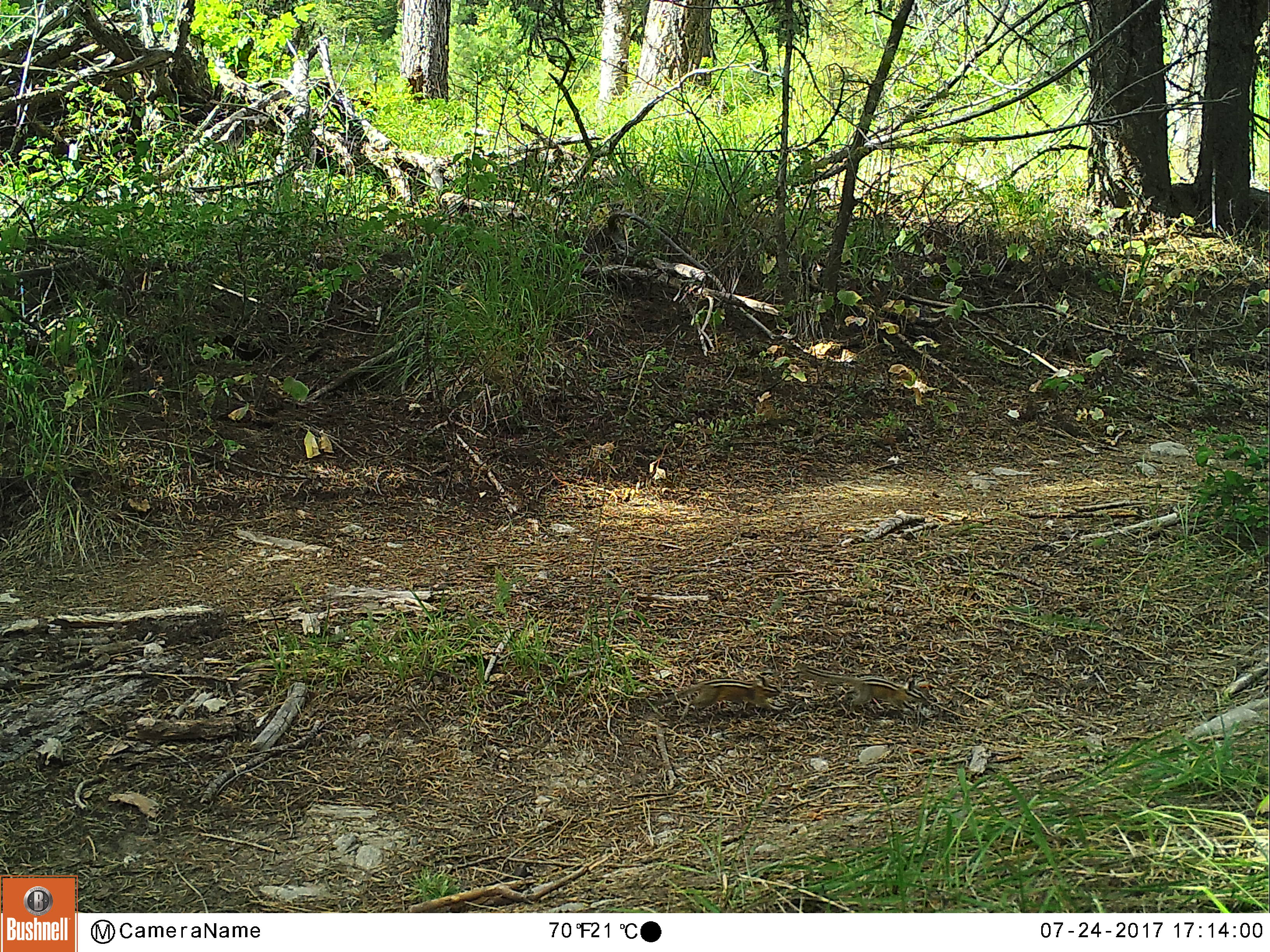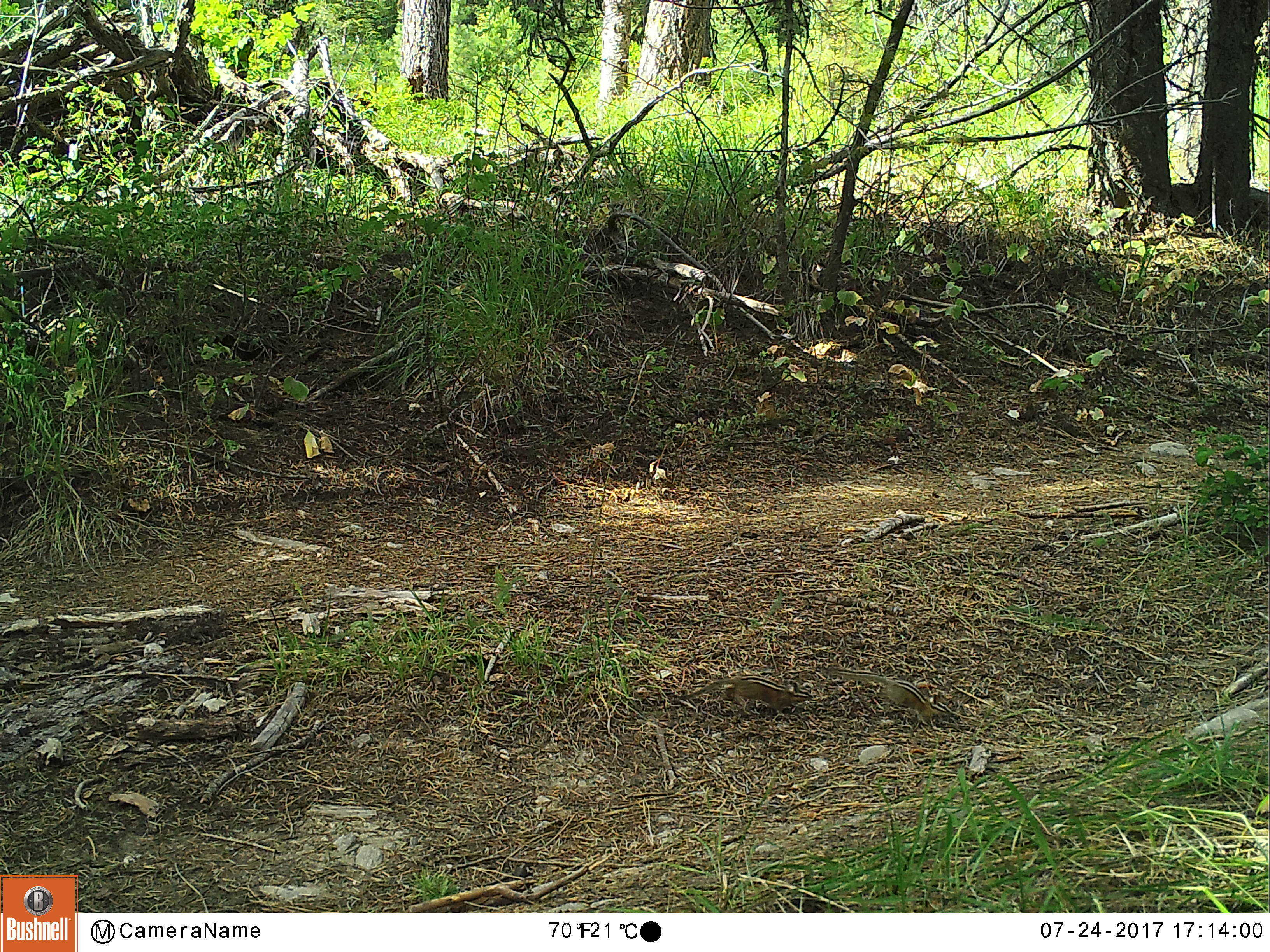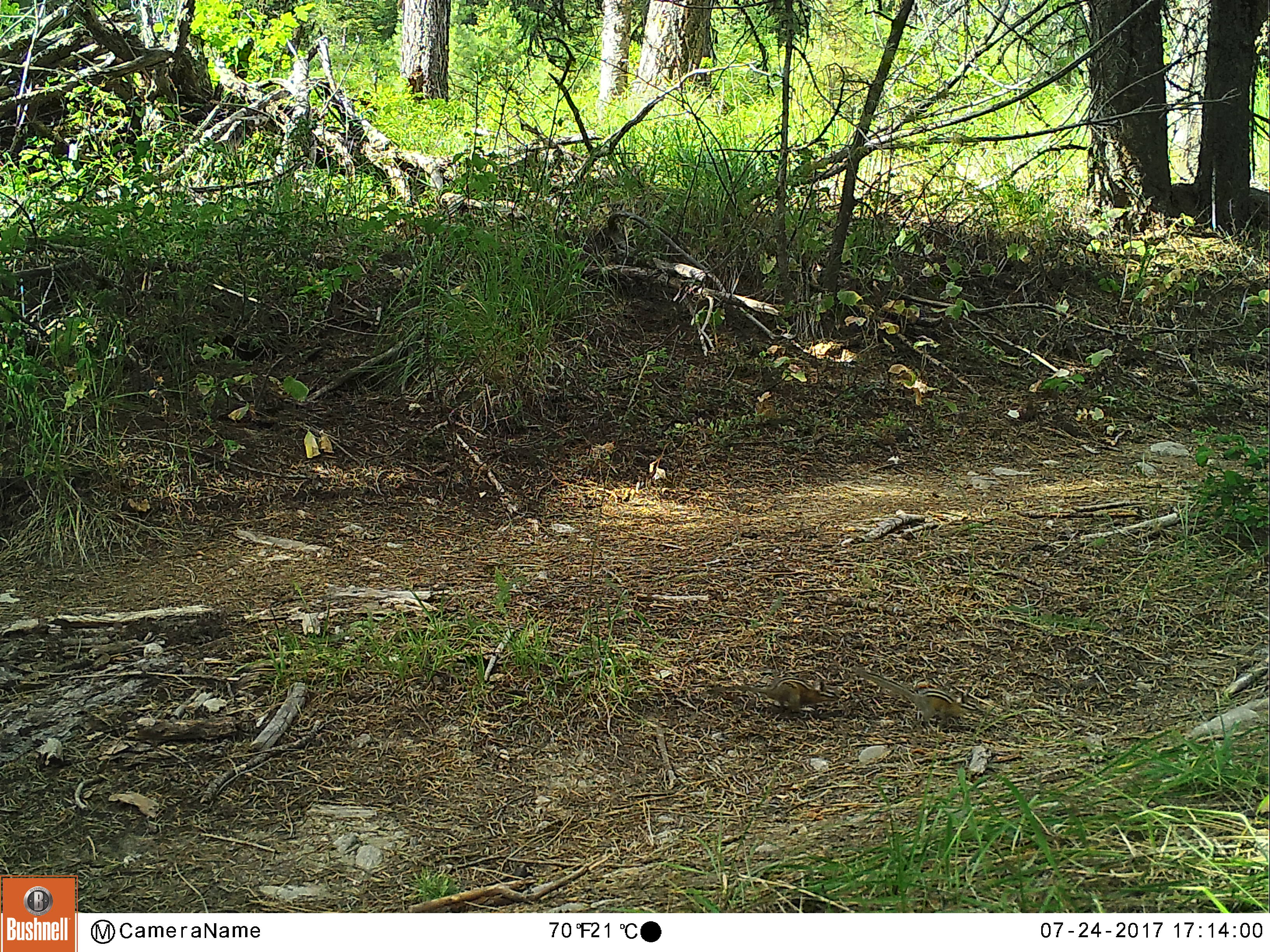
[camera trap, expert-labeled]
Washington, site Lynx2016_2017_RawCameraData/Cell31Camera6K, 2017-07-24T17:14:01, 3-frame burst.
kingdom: Animalia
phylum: Chordata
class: Mammalia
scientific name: Mammalia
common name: small mammal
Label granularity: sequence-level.